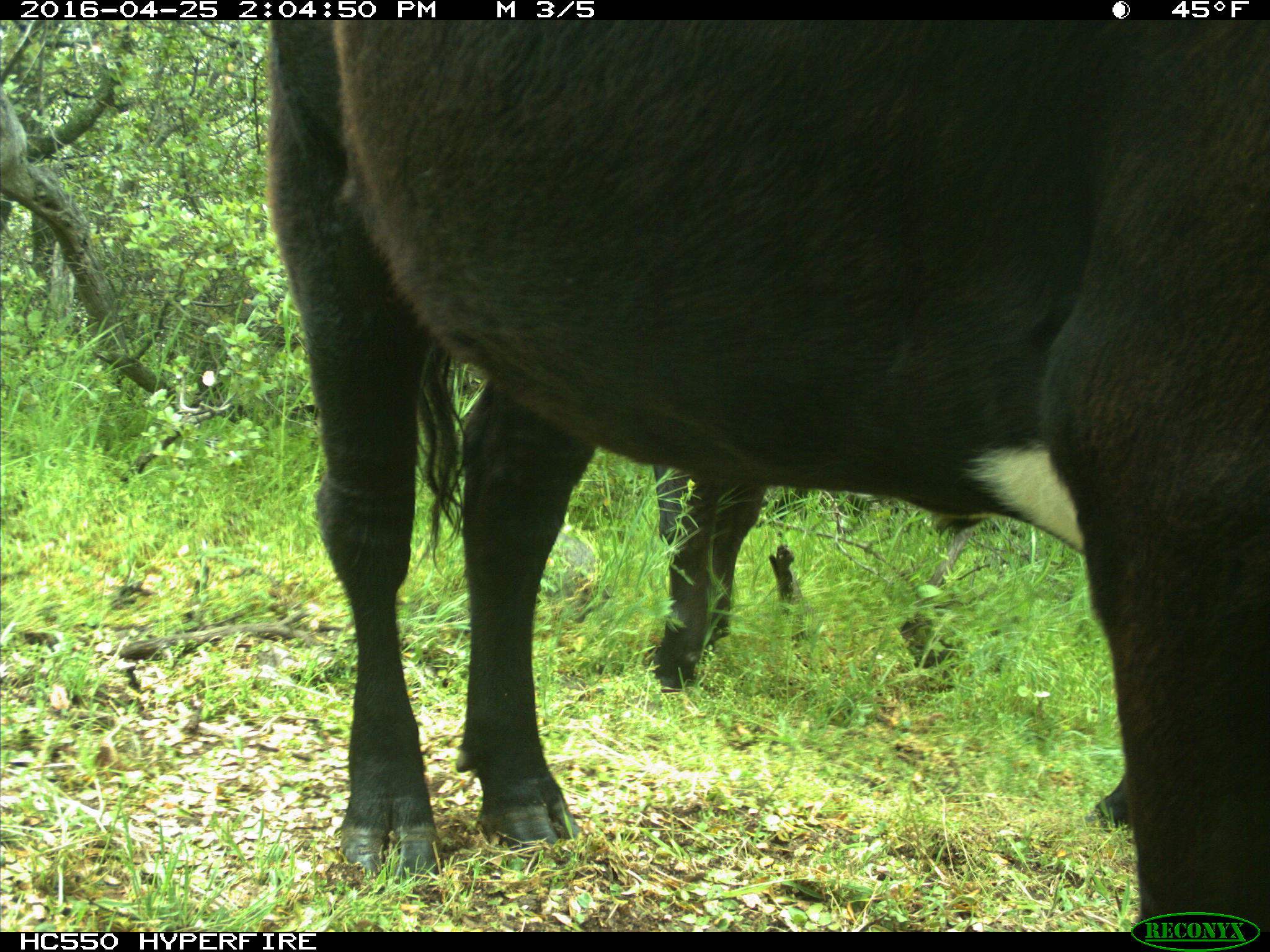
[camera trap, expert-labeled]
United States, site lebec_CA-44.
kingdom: Animalia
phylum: Chordata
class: Mammalia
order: Artiodactyla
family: Bovidae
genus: Bos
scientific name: Bos taurus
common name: domestic cow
Bos taurus (domestic cow).